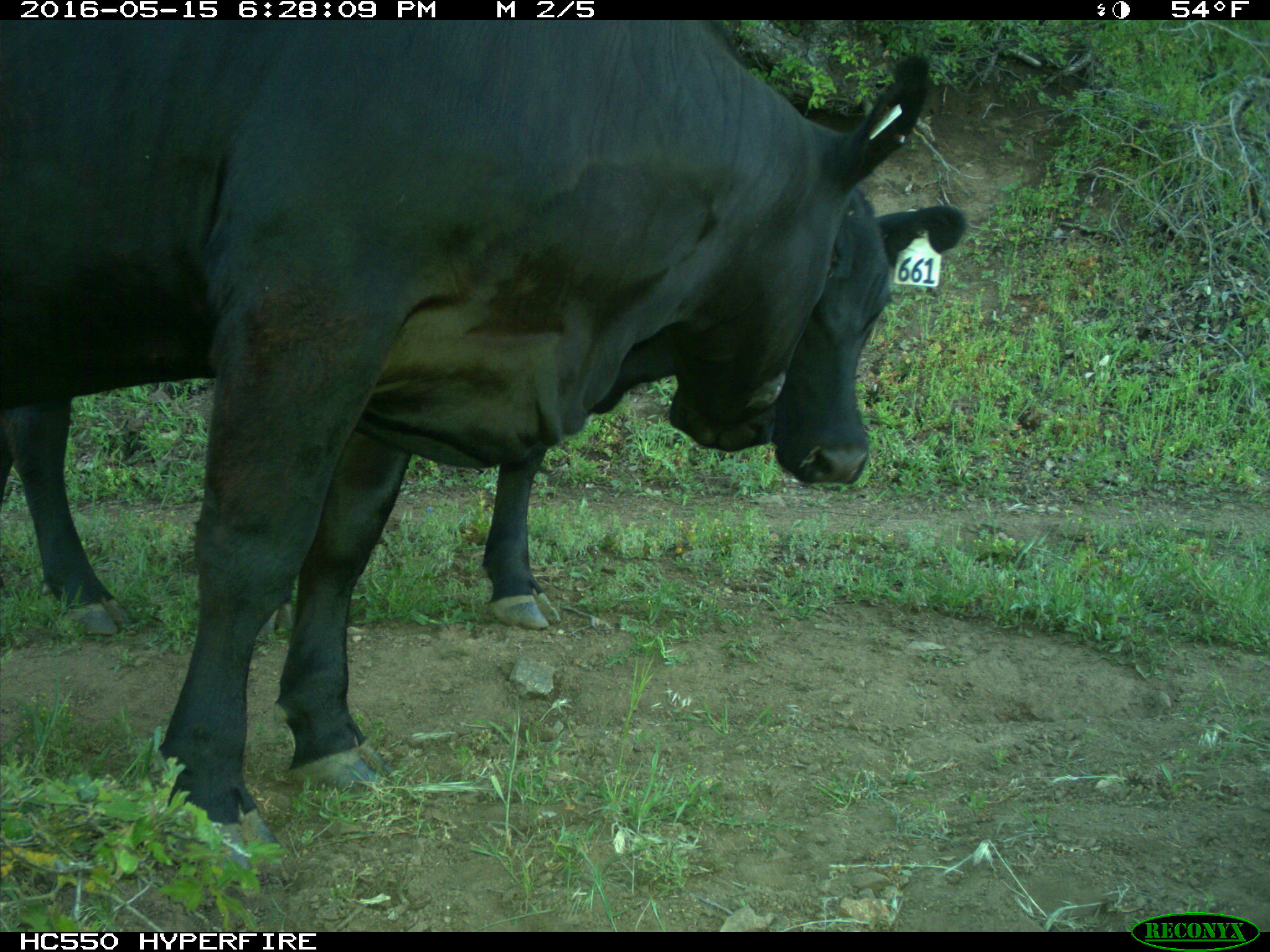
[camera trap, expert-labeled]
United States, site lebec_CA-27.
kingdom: Animalia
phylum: Chordata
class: Mammalia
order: Artiodactyla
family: Bovidae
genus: Bos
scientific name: Bos taurus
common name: domestic cow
Bos taurus (domestic cow).